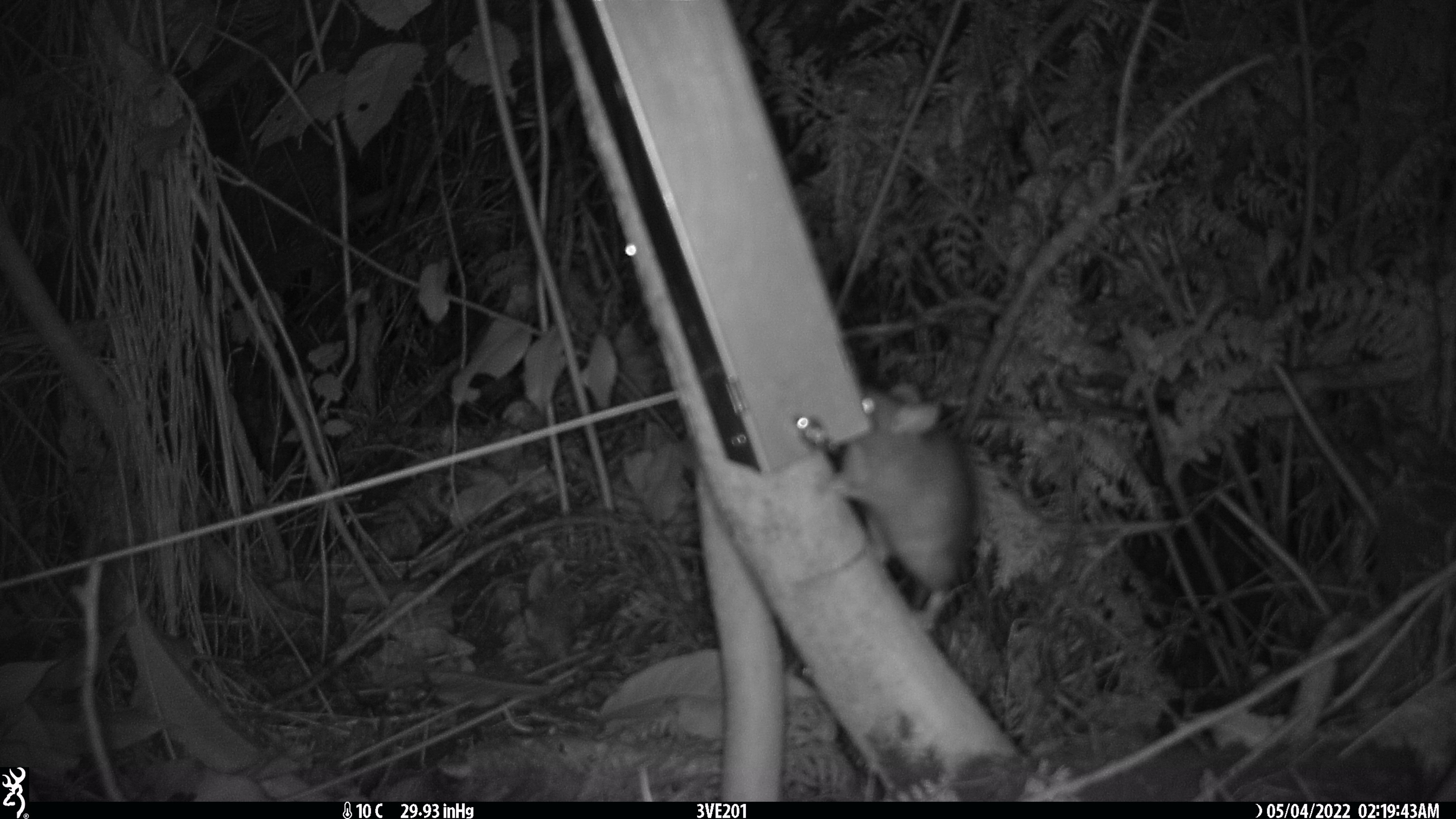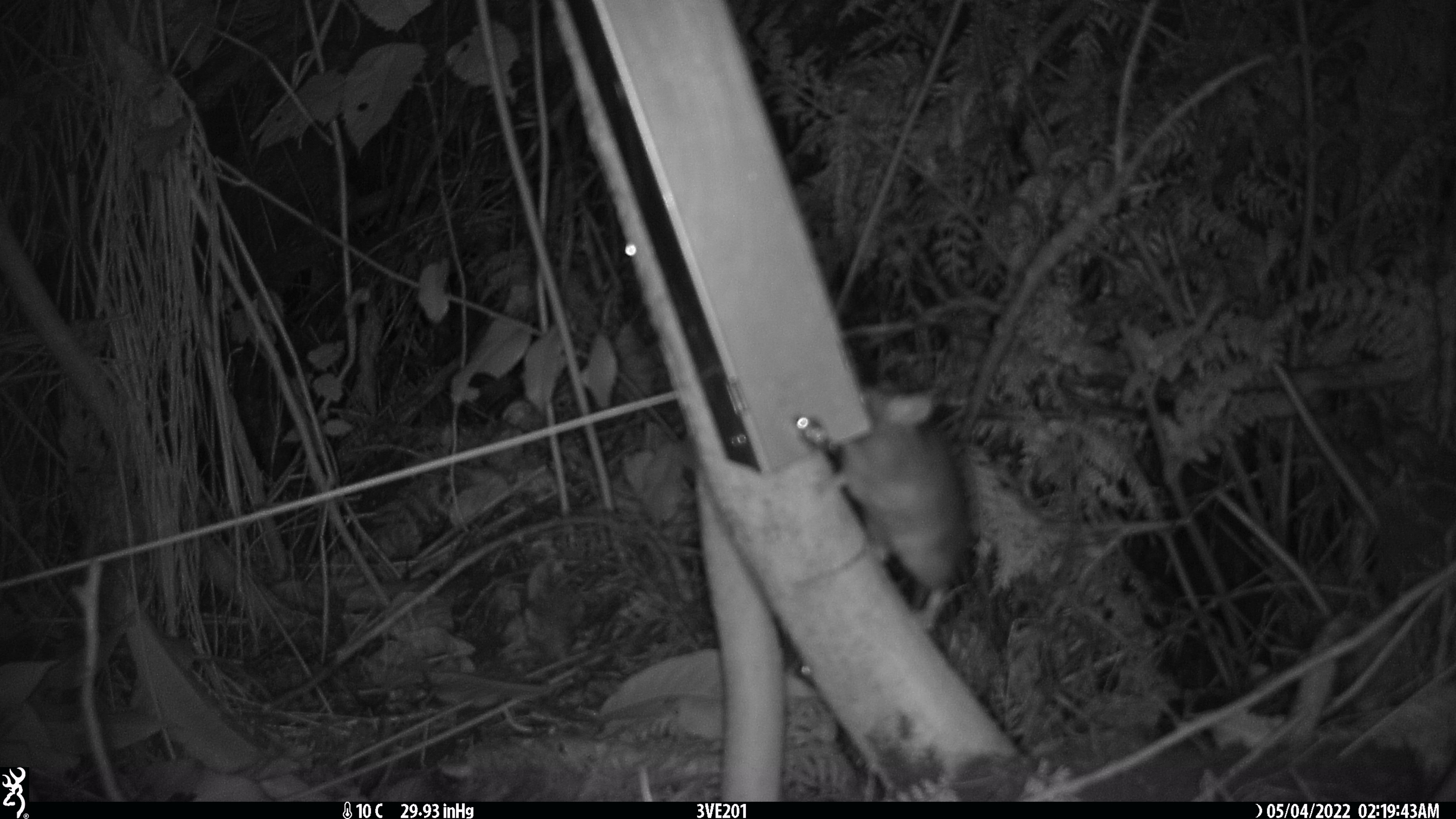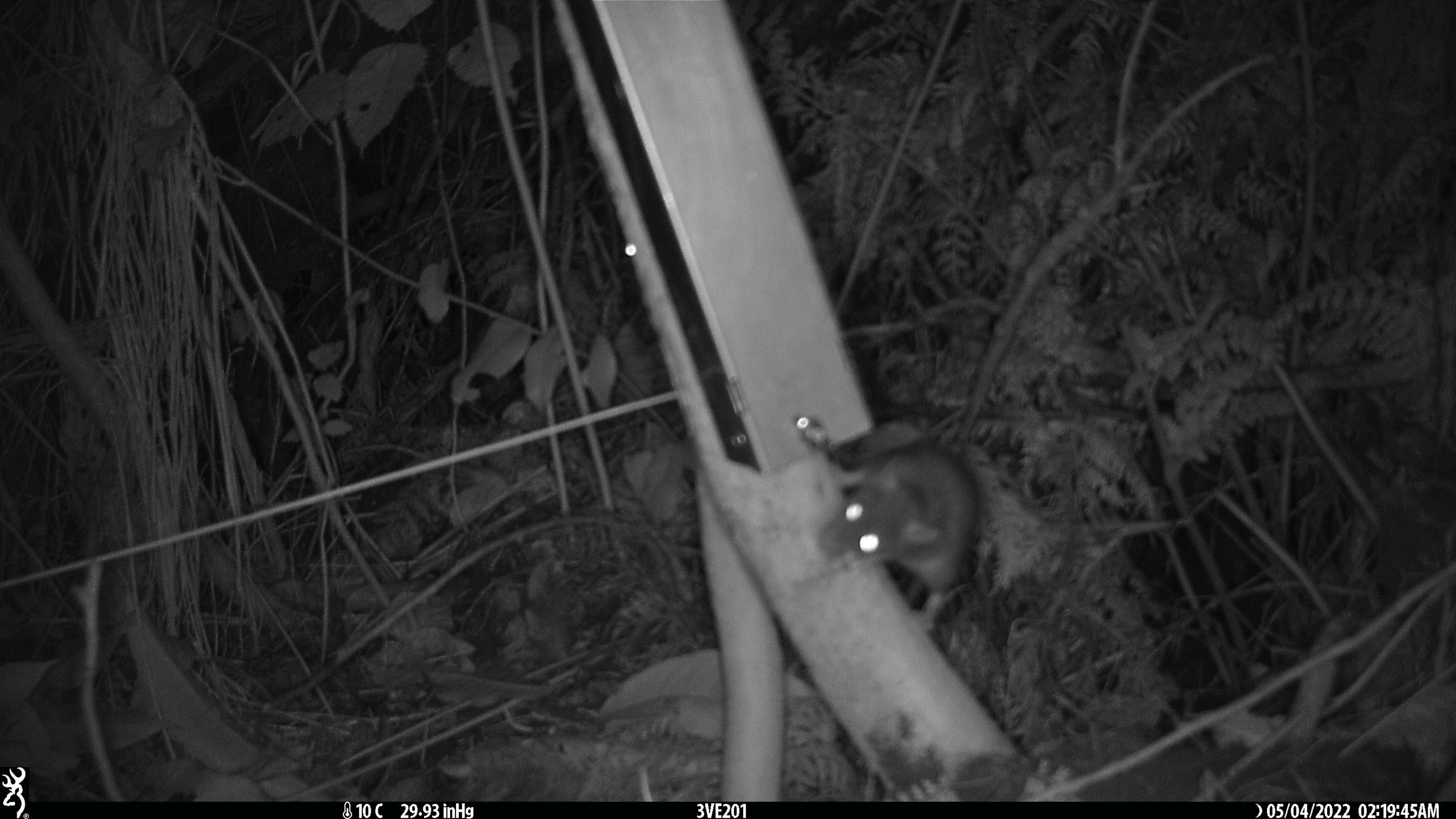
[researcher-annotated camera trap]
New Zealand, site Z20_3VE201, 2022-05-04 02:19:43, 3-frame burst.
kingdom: Animalia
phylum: Chordata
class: Mammalia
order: Rodentia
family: Muridae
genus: Rattus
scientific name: Rattus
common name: rat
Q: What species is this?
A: Rat (Rattus).